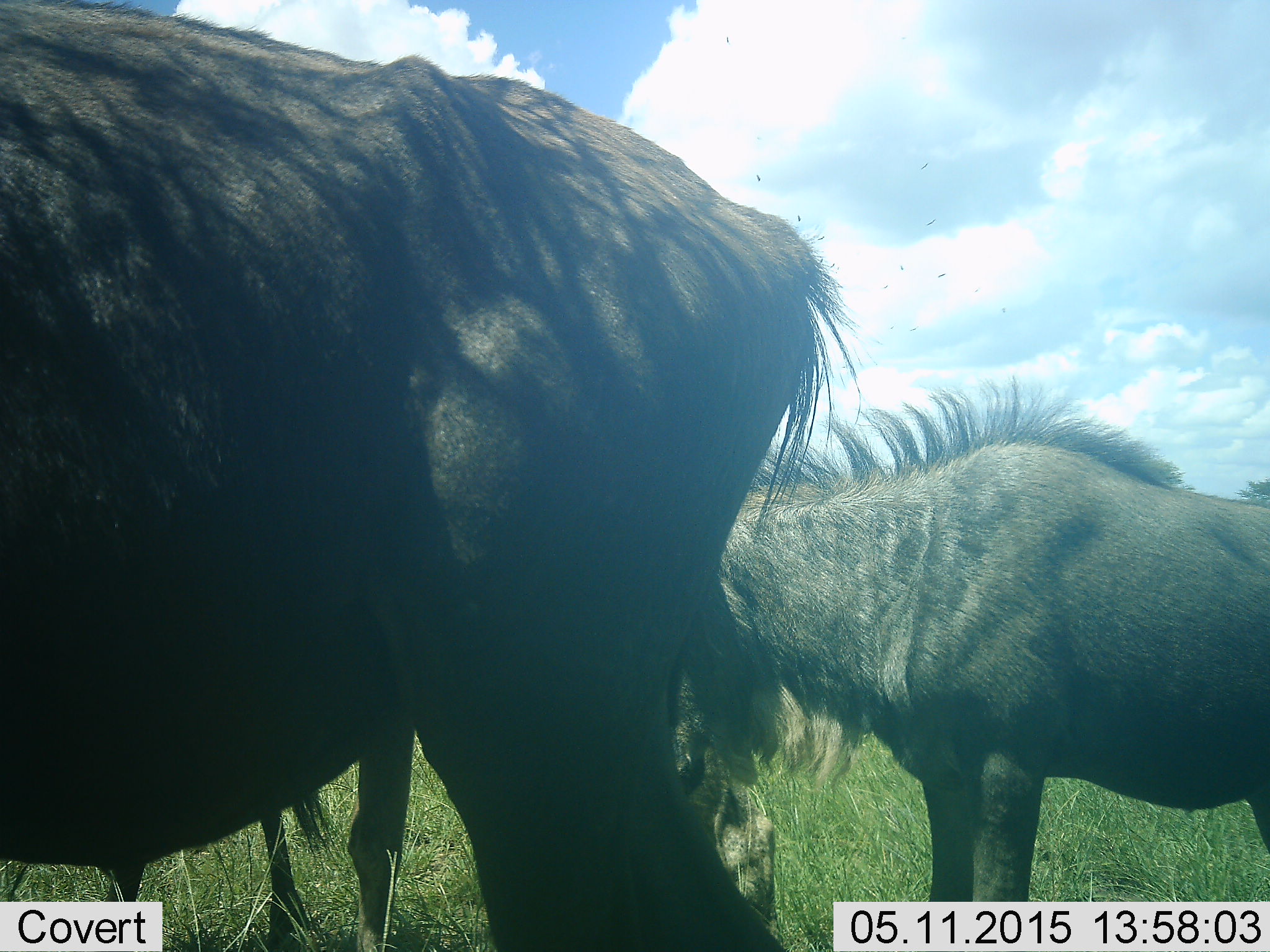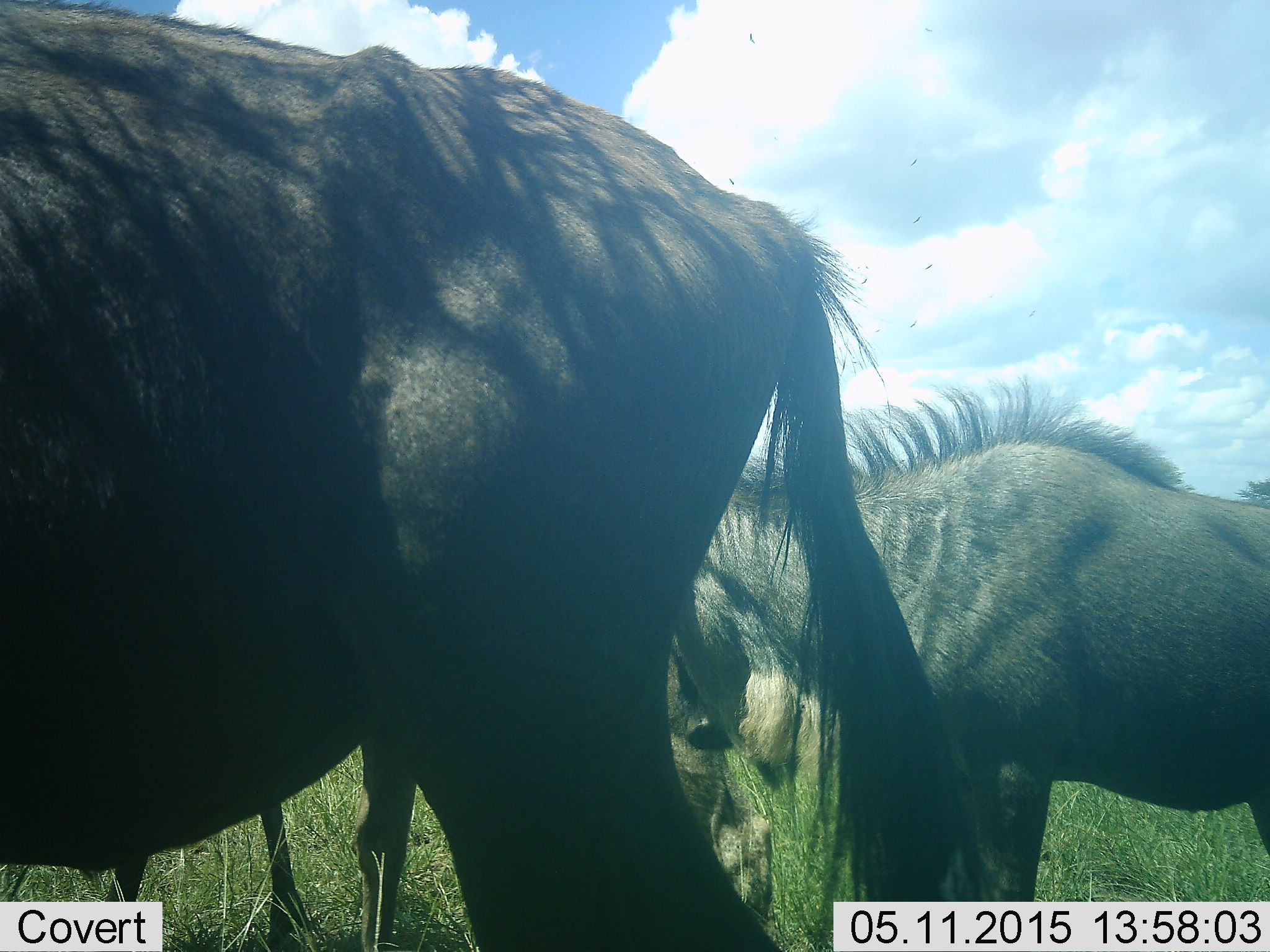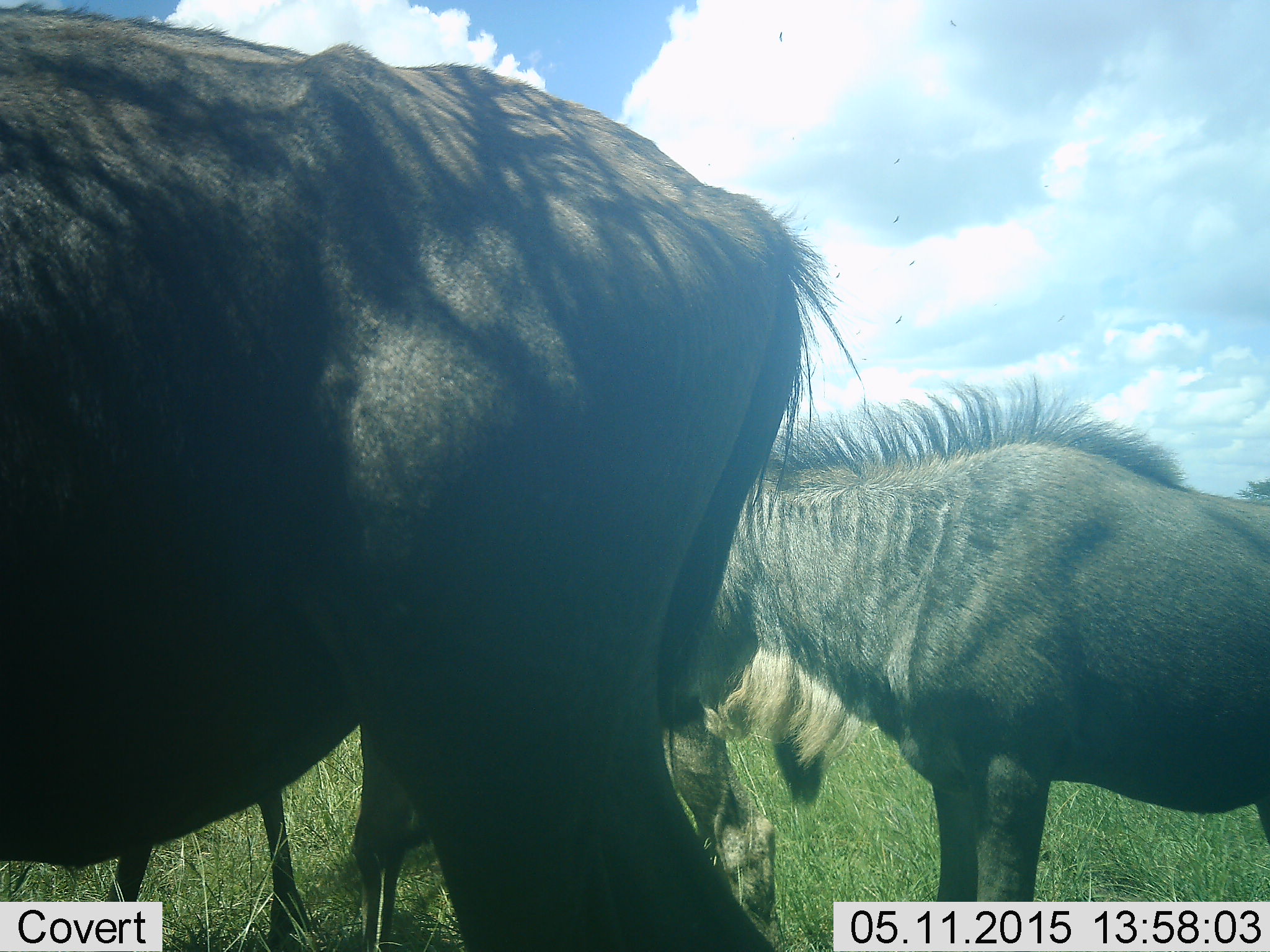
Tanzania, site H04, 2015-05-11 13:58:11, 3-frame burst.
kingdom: Animalia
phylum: Chordata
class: Mammalia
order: Artiodactyla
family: Bovidae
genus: Connochaetes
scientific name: Connochaetes taurinus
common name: blue wildebeest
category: wildebeest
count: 3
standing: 82%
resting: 0%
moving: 0%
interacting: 18%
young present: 27%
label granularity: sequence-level